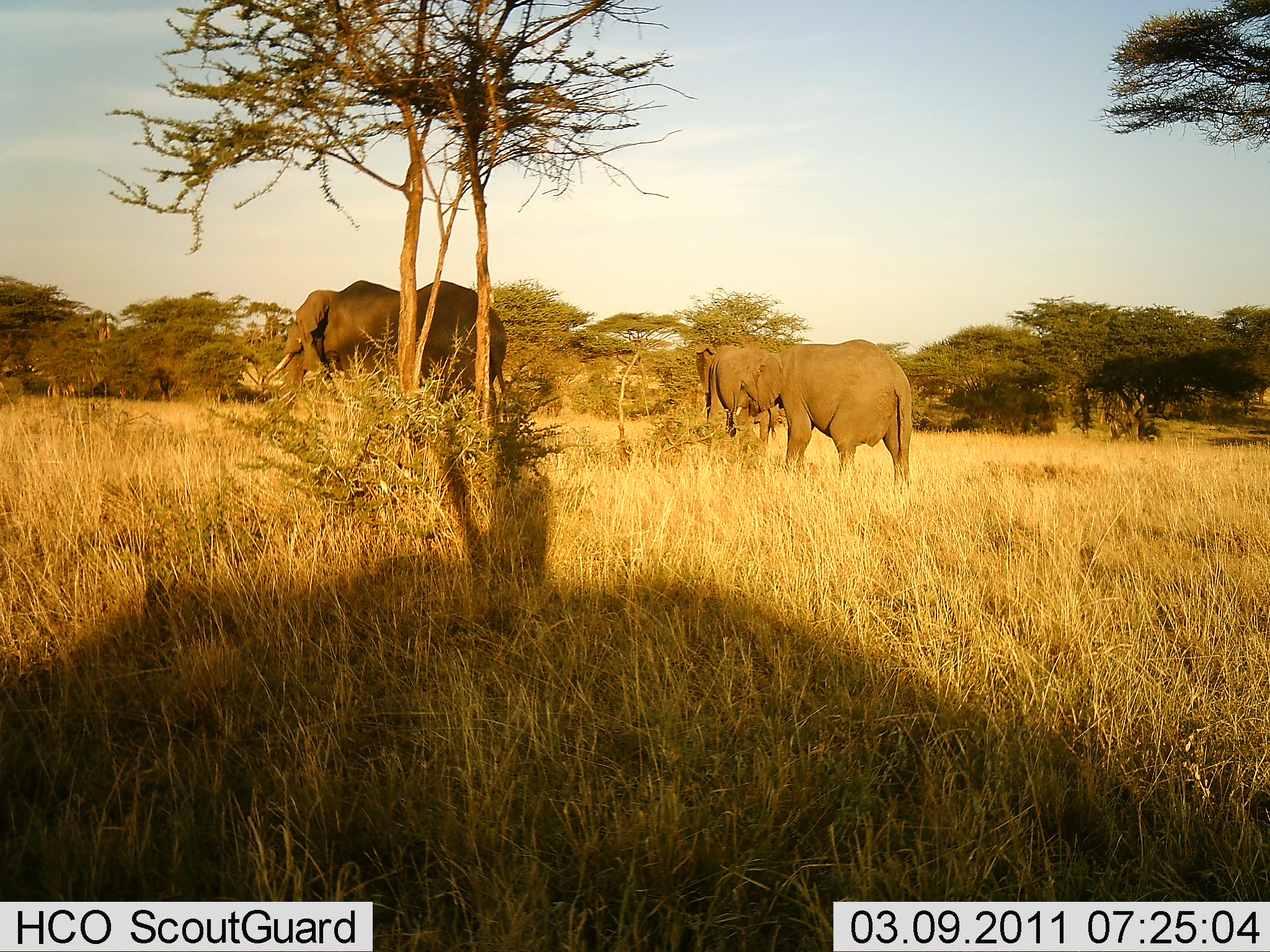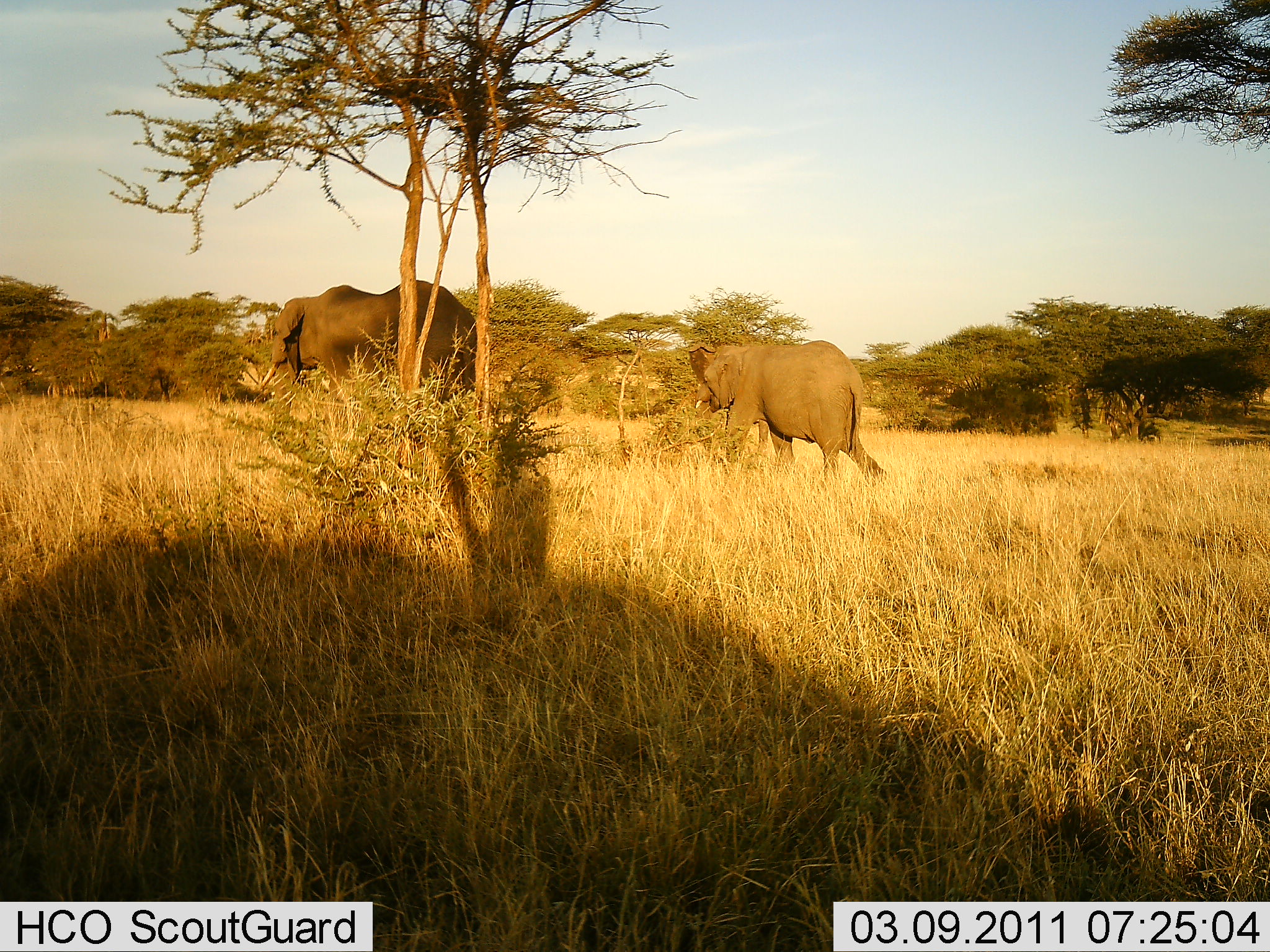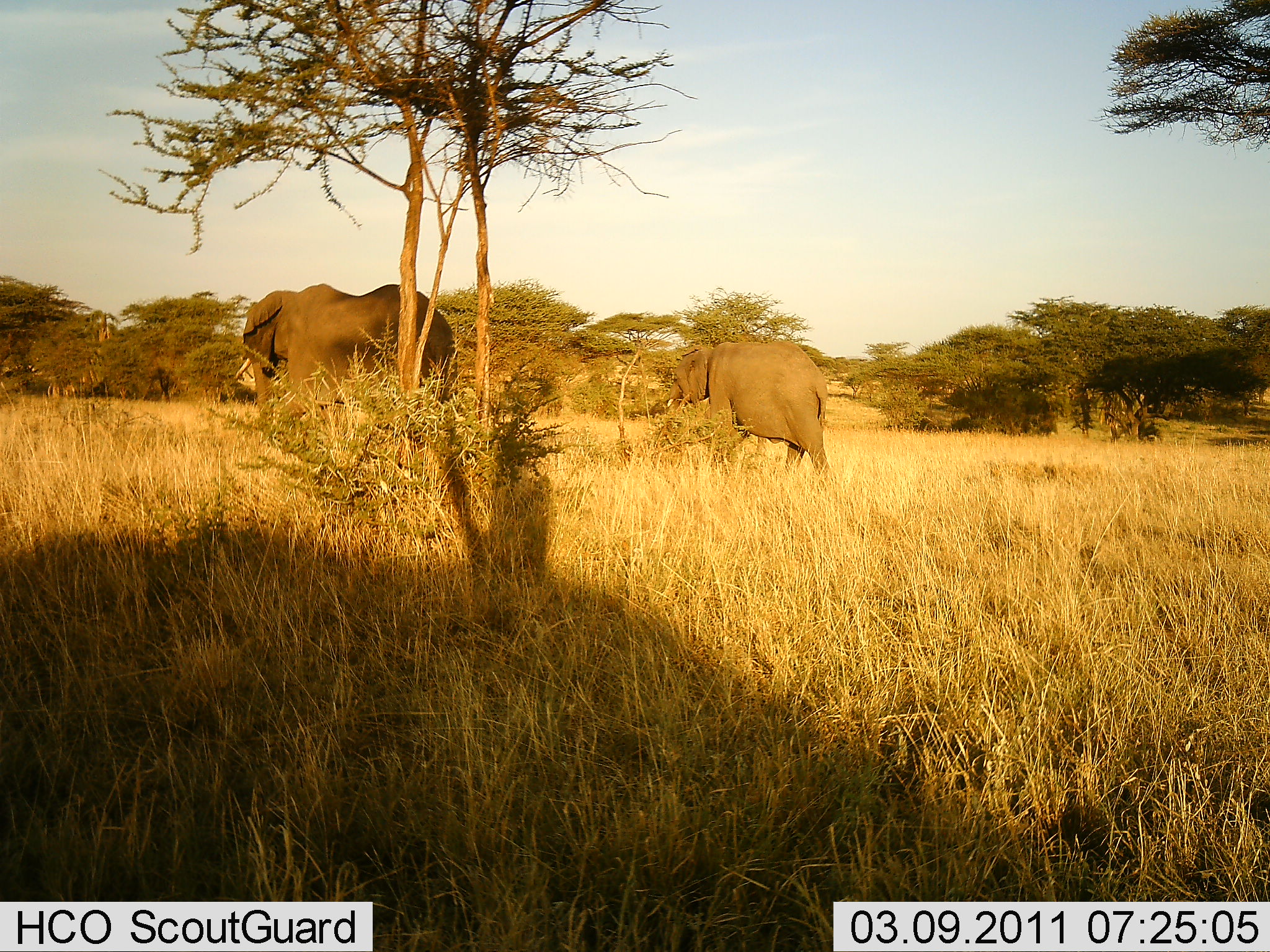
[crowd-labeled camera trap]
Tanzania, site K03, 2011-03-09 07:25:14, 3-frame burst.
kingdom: Animalia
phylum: Chordata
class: Mammalia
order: Proboscidea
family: Elephantidae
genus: Loxodonta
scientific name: Loxodonta africana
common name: african bush elephant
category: elephant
Elephant (african bush elephant) (Loxodonta africana), count 2. Behavior (volunteer vote fractions): standing 20%, resting 0%, moving 87%, interacting 0%. Young present (vote fraction): 13%. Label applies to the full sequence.